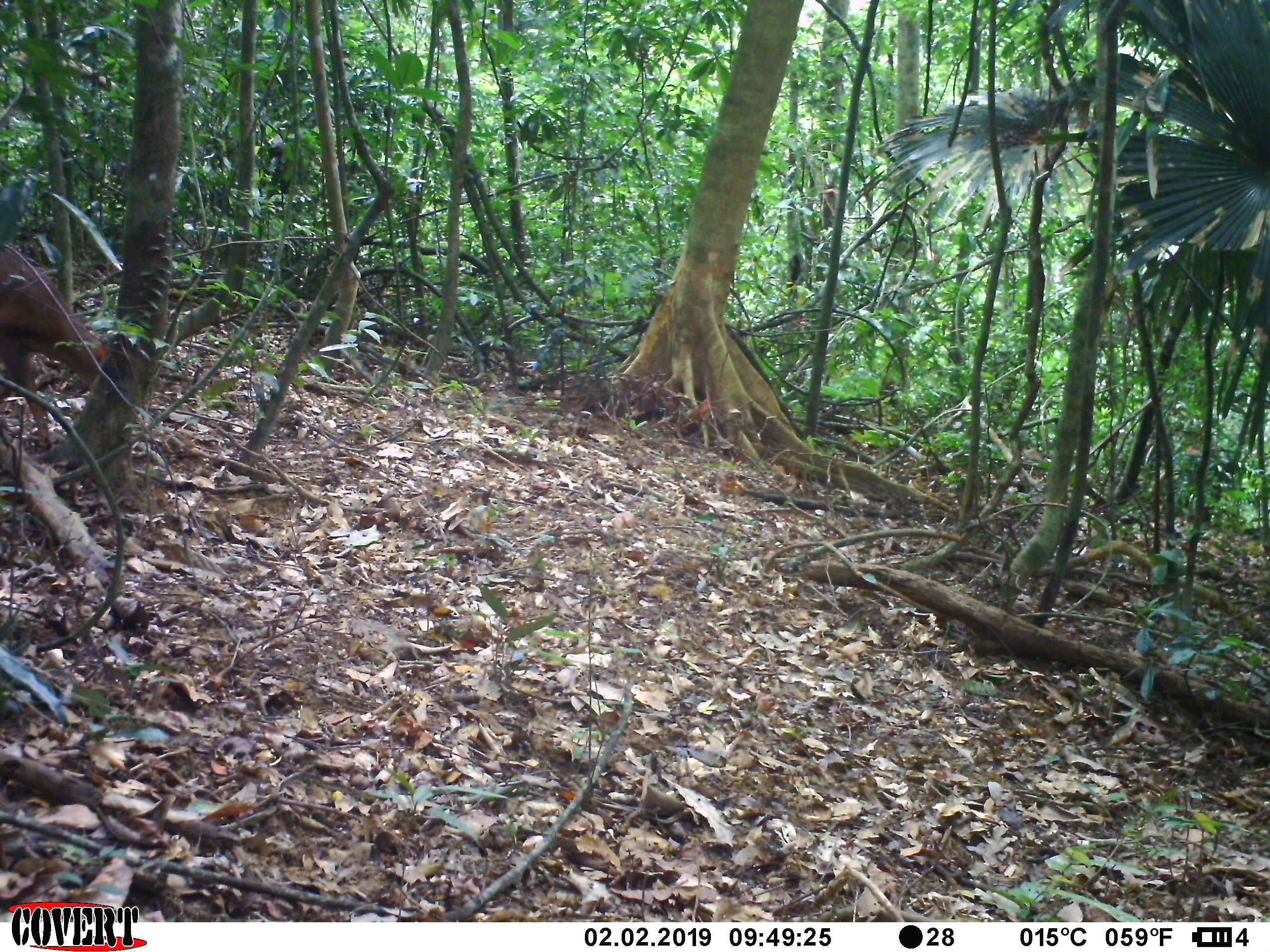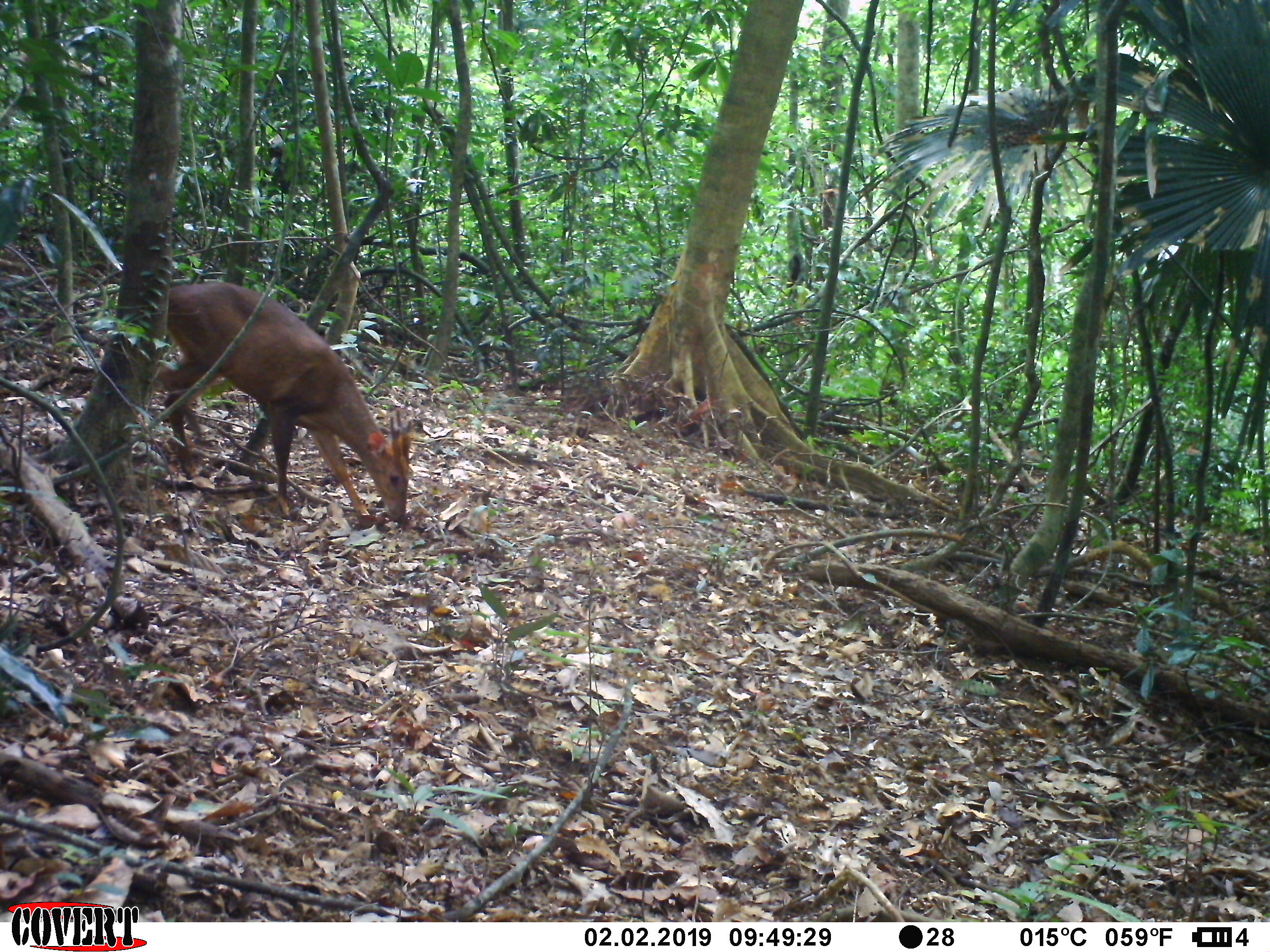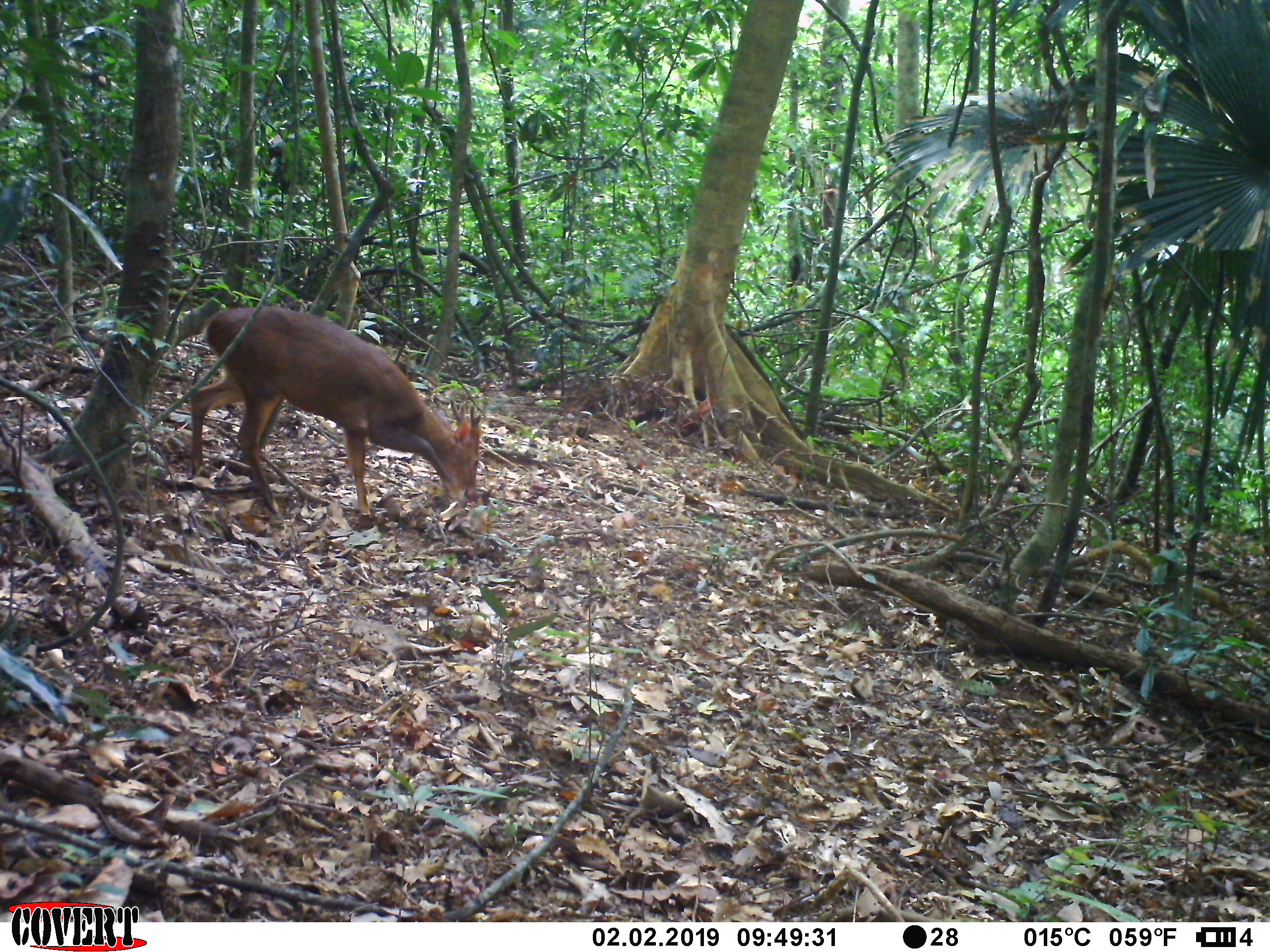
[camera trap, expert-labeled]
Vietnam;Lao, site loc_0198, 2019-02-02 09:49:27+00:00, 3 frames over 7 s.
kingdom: Animalia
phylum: Chordata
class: Mammalia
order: Artiodactyla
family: Cervidae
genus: Muntiacus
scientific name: Muntiacus vuquangensis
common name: large-antlered muntjac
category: large antlered muntjac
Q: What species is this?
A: Large antlered muntjac (large-antlered muntjac) (Muntiacus vuquangensis).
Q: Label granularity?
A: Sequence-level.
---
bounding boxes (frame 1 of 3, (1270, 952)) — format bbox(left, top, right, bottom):
large antlered muntjac: bbox(0, 247, 109, 442)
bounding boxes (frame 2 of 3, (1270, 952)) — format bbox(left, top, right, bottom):
large antlered muntjac: bbox(159, 281, 411, 521)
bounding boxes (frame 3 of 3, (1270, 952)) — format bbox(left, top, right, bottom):
large antlered muntjac: bbox(188, 305, 481, 520)